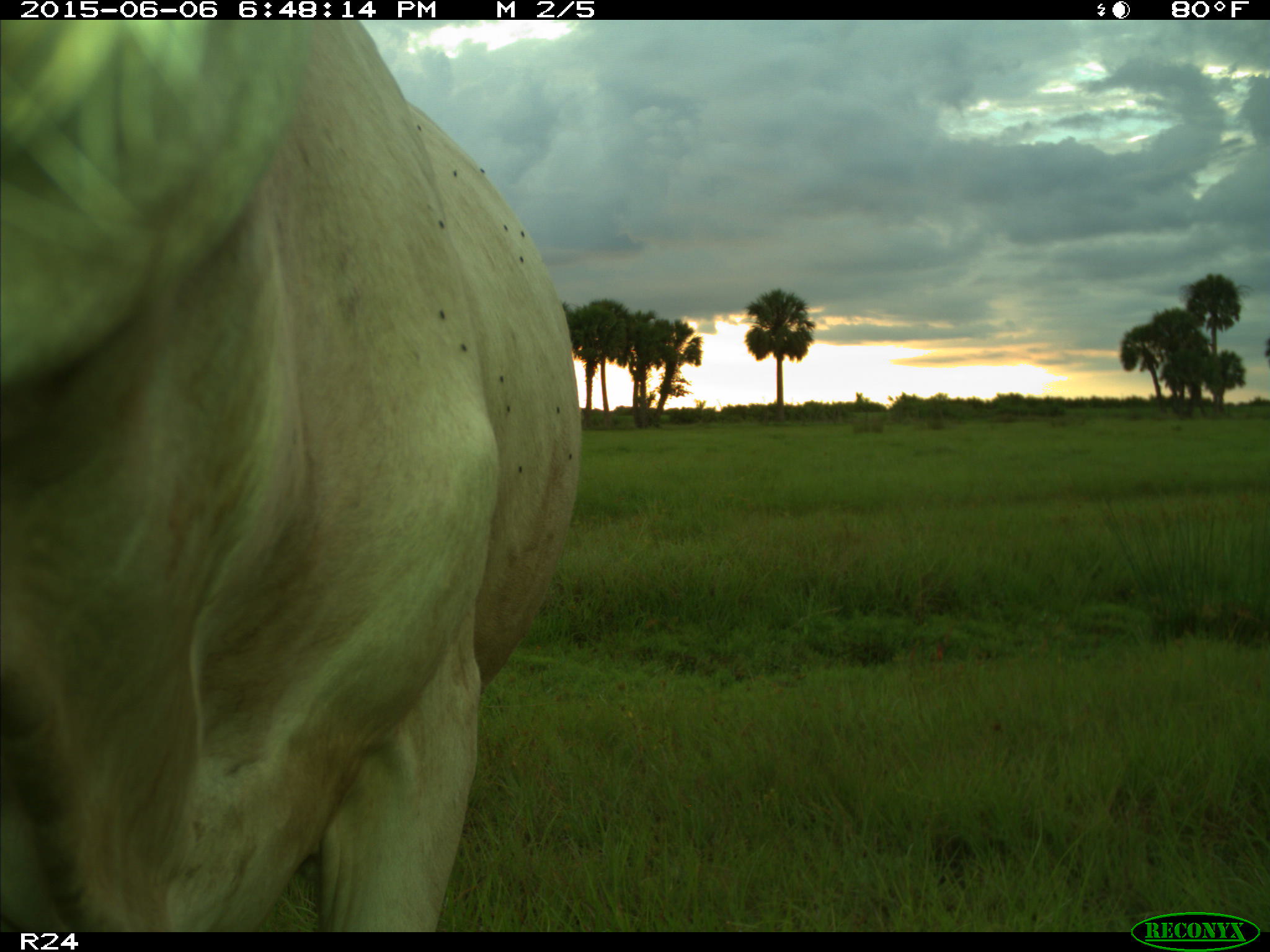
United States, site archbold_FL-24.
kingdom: Animalia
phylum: Chordata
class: Mammalia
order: Artiodactyla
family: Bovidae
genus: Bos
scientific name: Bos taurus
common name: domestic cow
Bos taurus (domestic cow).